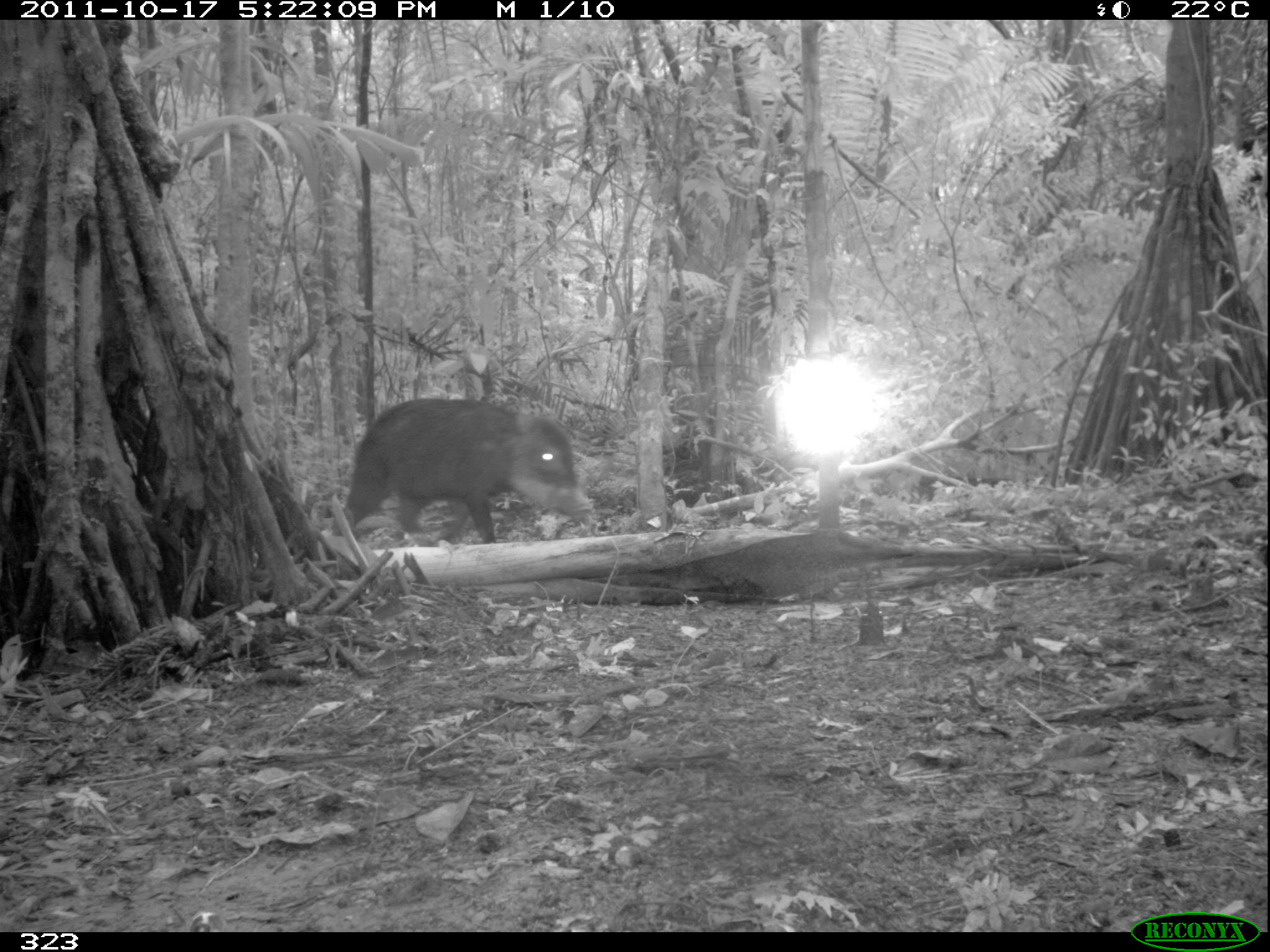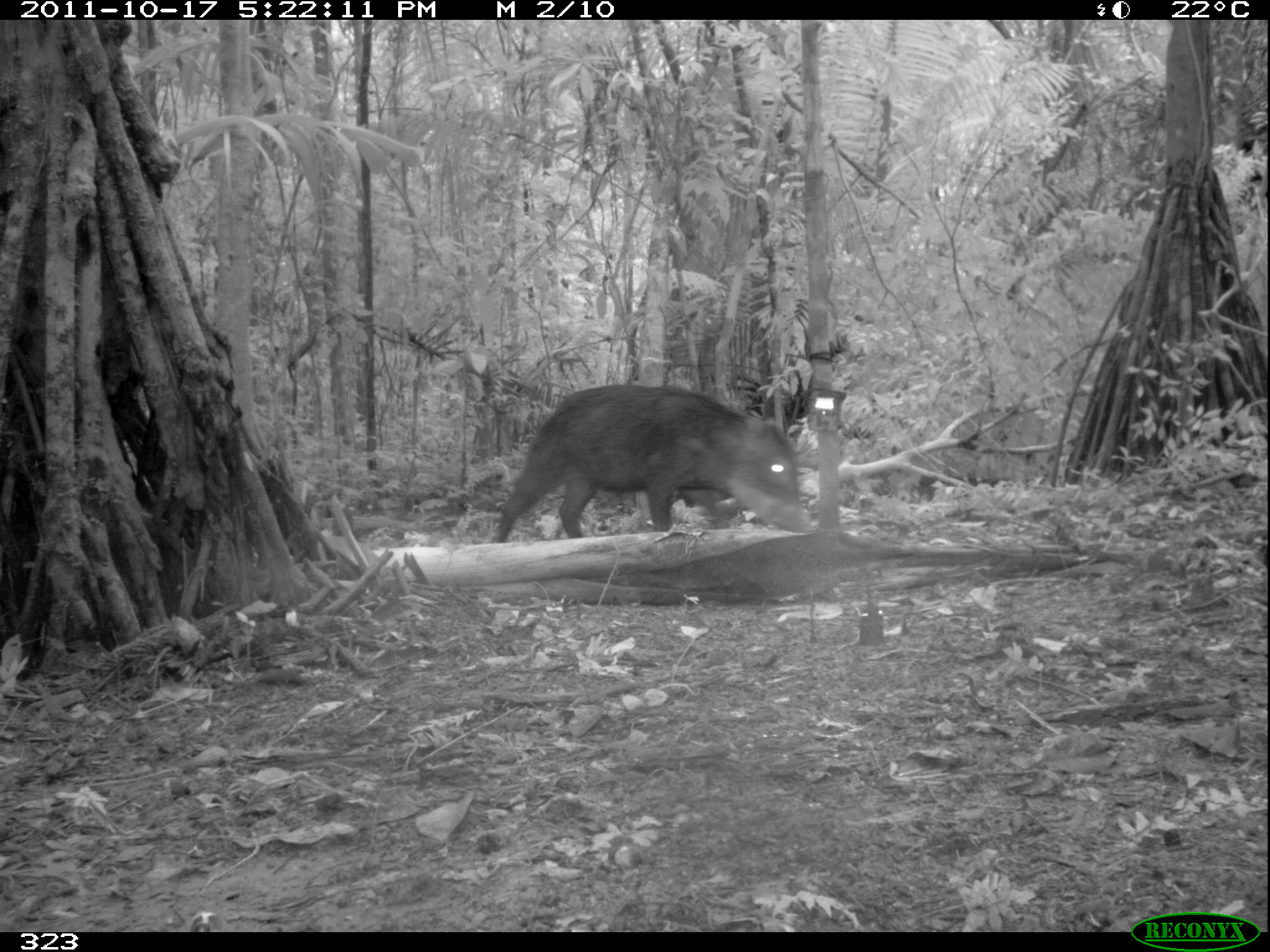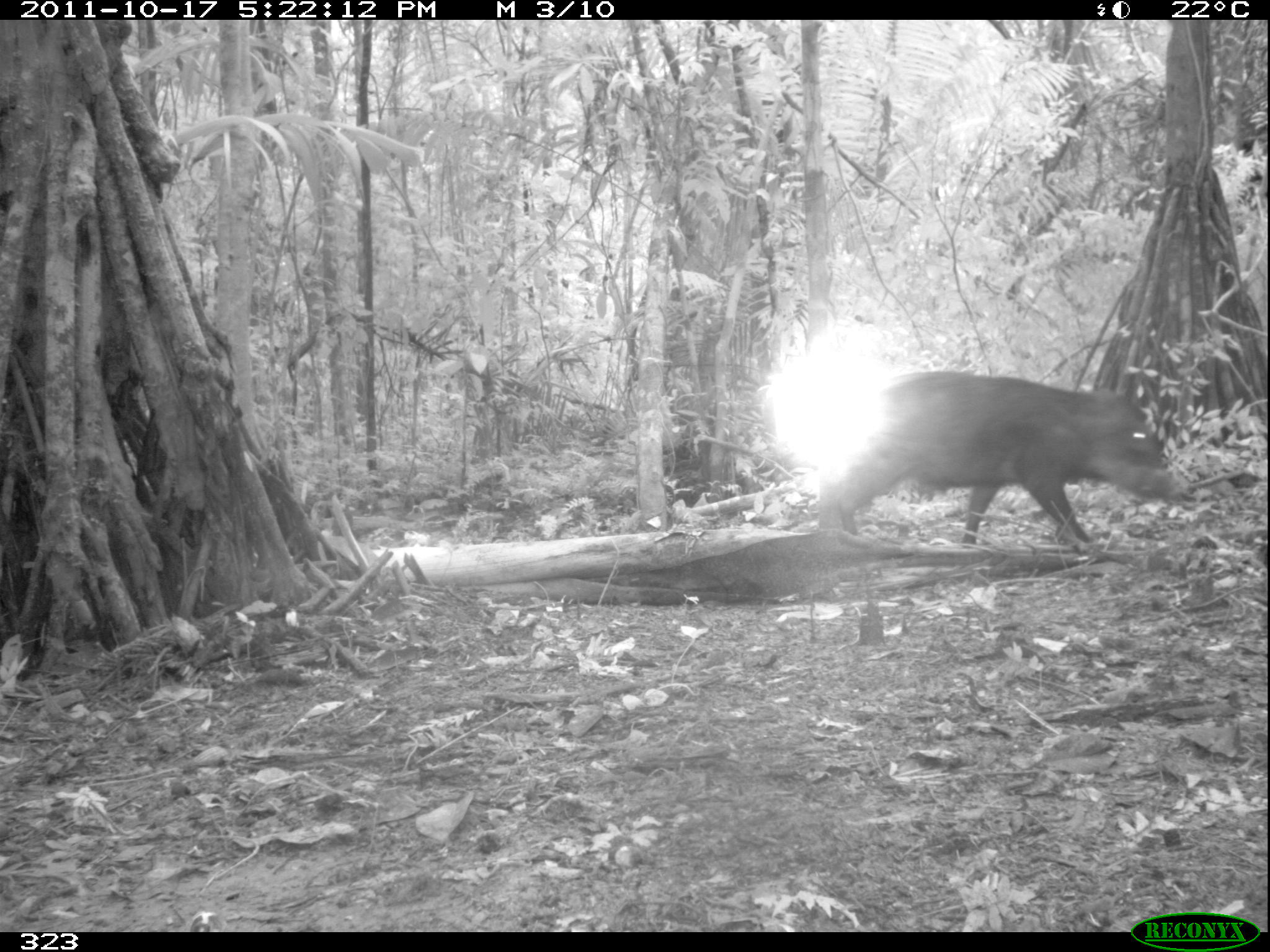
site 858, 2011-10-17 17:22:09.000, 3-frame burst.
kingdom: Animalia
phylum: Chordata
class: Mammalia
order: Artiodactyla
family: Tayassuidae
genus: Tayassu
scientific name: Tayassu pecari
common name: white-lipped peccary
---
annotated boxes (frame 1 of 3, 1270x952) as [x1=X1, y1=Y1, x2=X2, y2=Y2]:
tayassu pecari: [x1=331, y1=398, x2=590, y2=547]